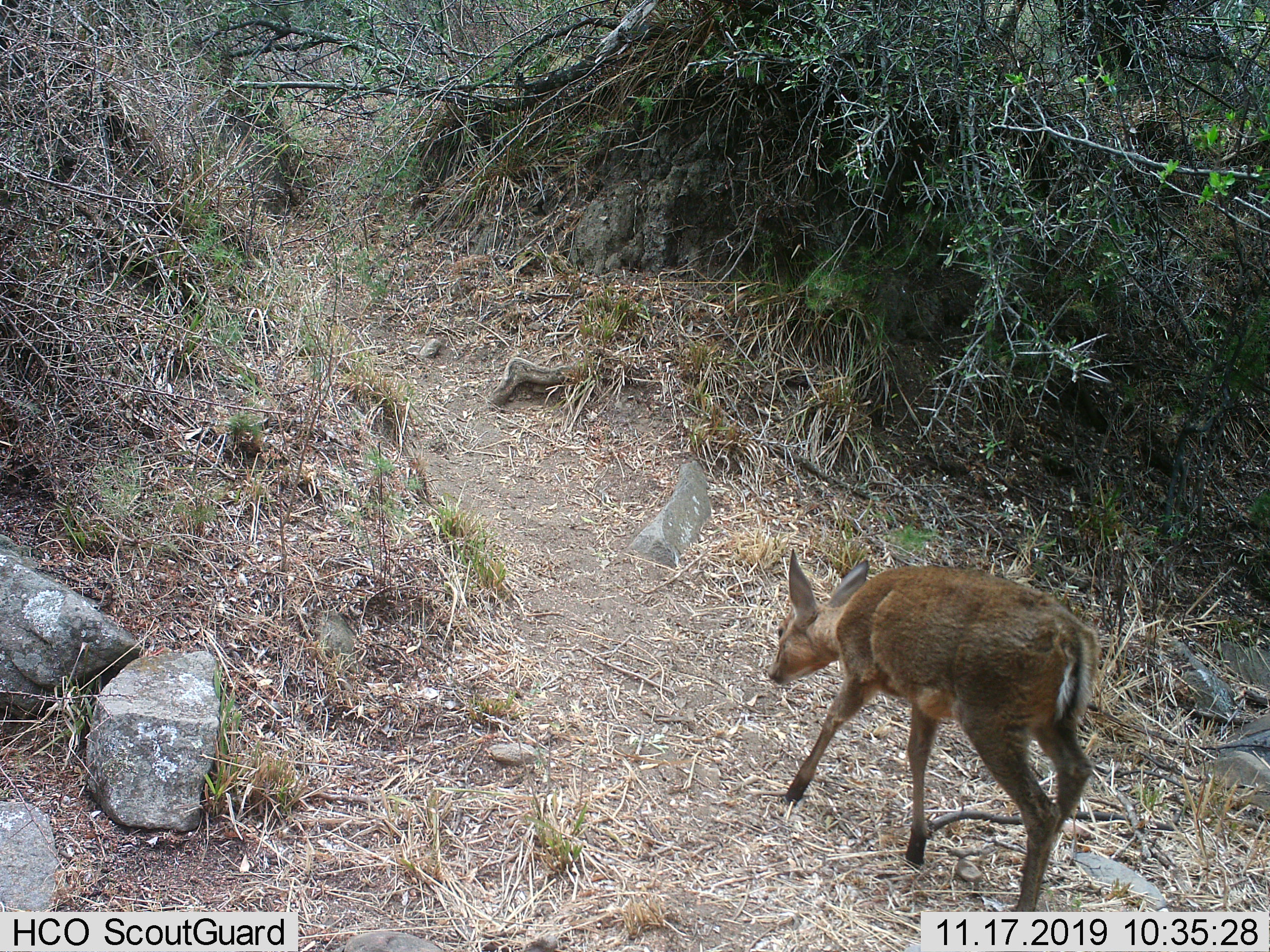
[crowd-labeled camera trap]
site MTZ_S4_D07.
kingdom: Animalia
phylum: Chordata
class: Mammalia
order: Artiodactyla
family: Bovidae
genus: Sylvicapra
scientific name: Sylvicapra grimmia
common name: common duiker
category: duikercommongrey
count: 1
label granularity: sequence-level